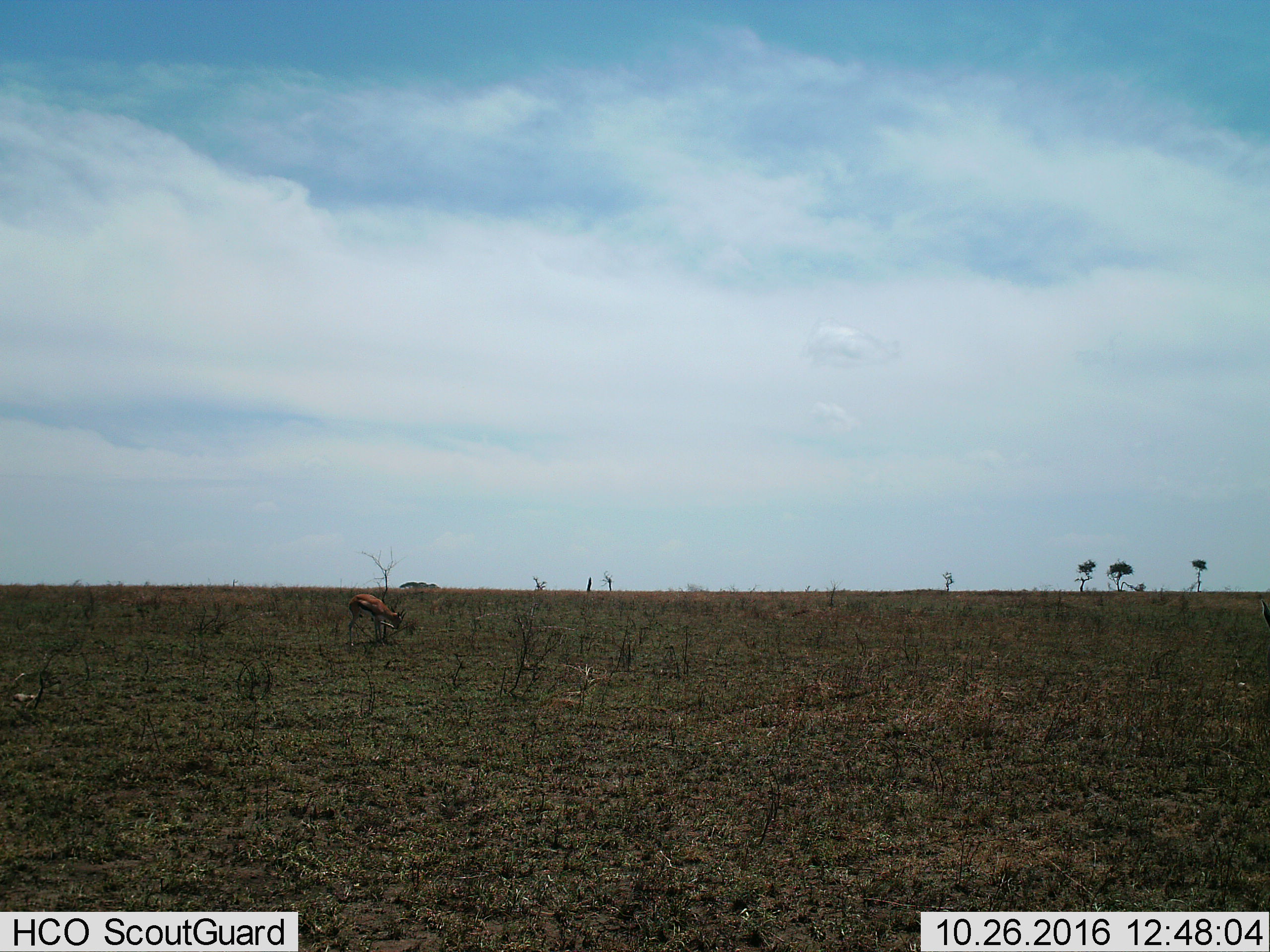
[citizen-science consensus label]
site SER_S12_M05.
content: unidentified animal